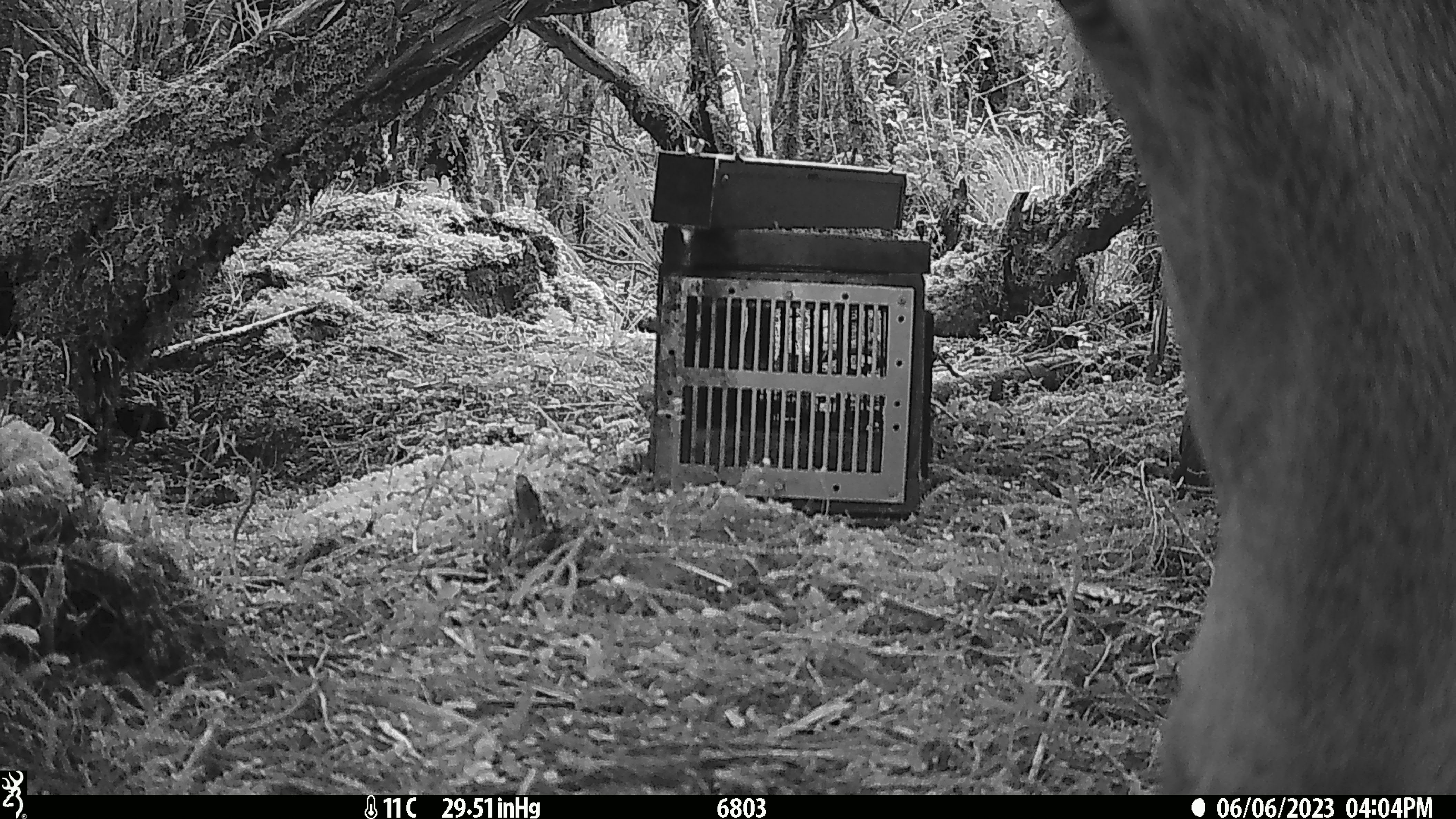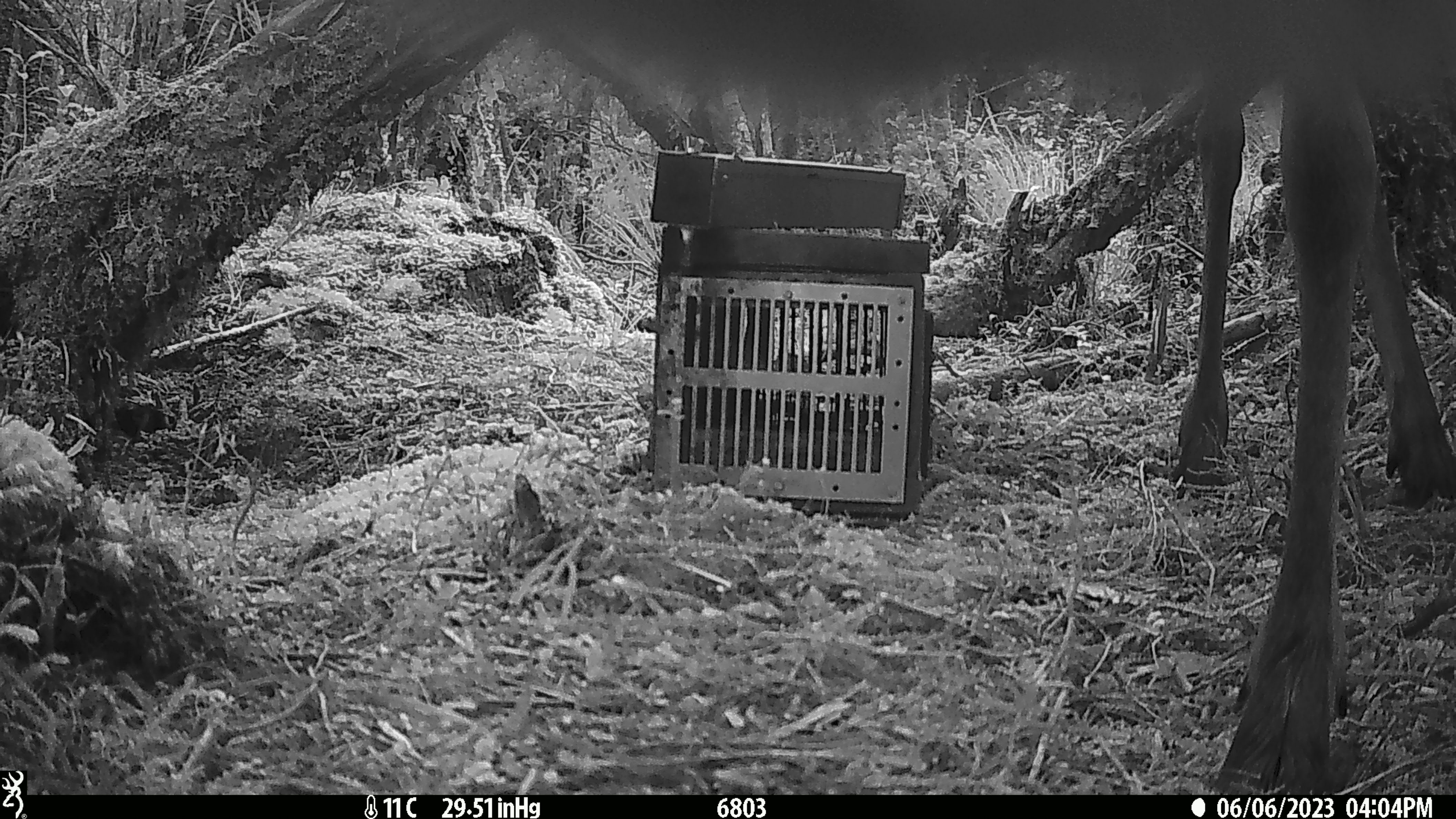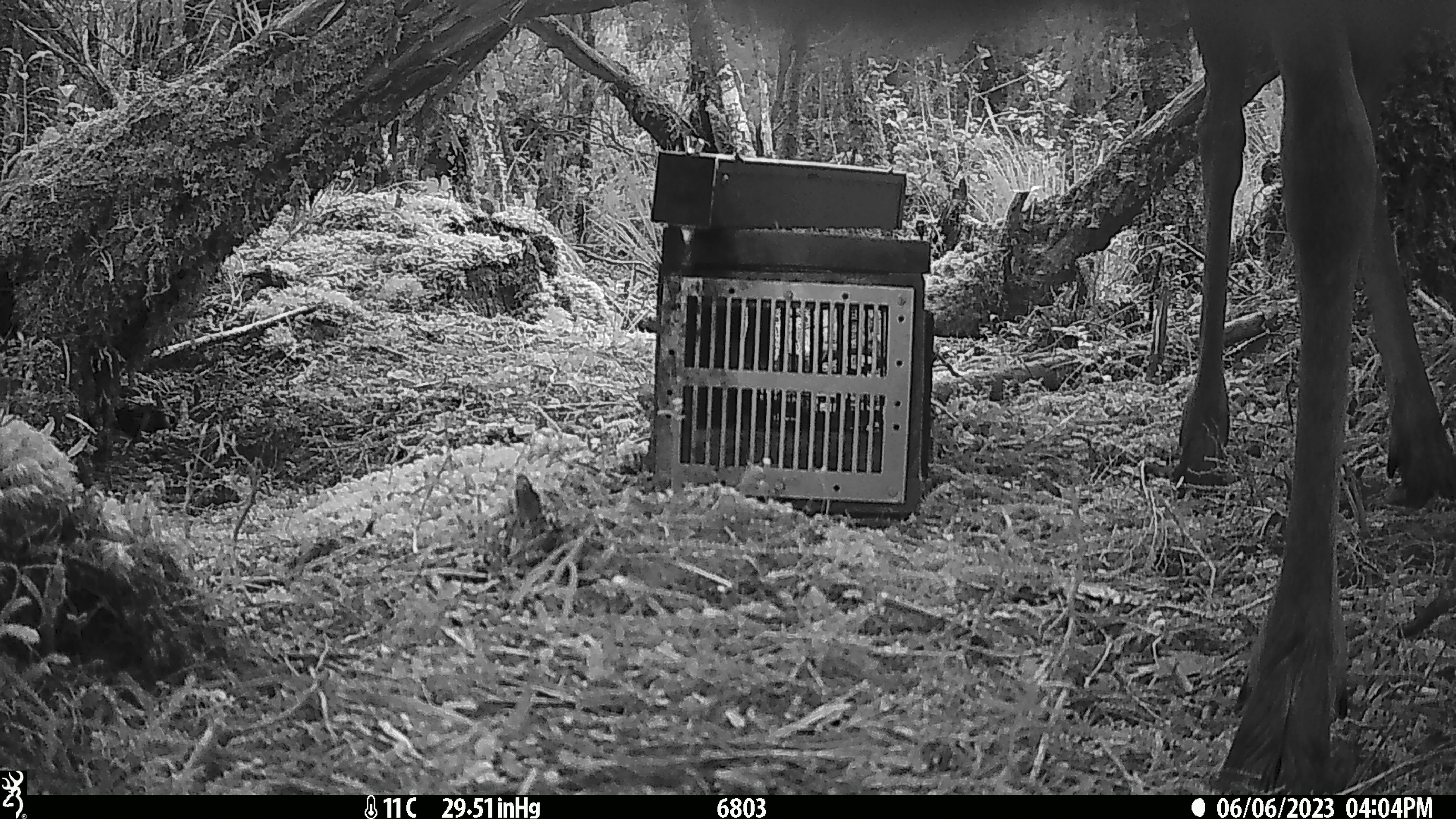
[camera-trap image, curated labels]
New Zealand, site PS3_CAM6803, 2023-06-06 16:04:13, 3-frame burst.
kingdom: Animalia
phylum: Chordata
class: Mammalia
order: Artiodactyla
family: Cervidae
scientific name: Cervidae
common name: deer